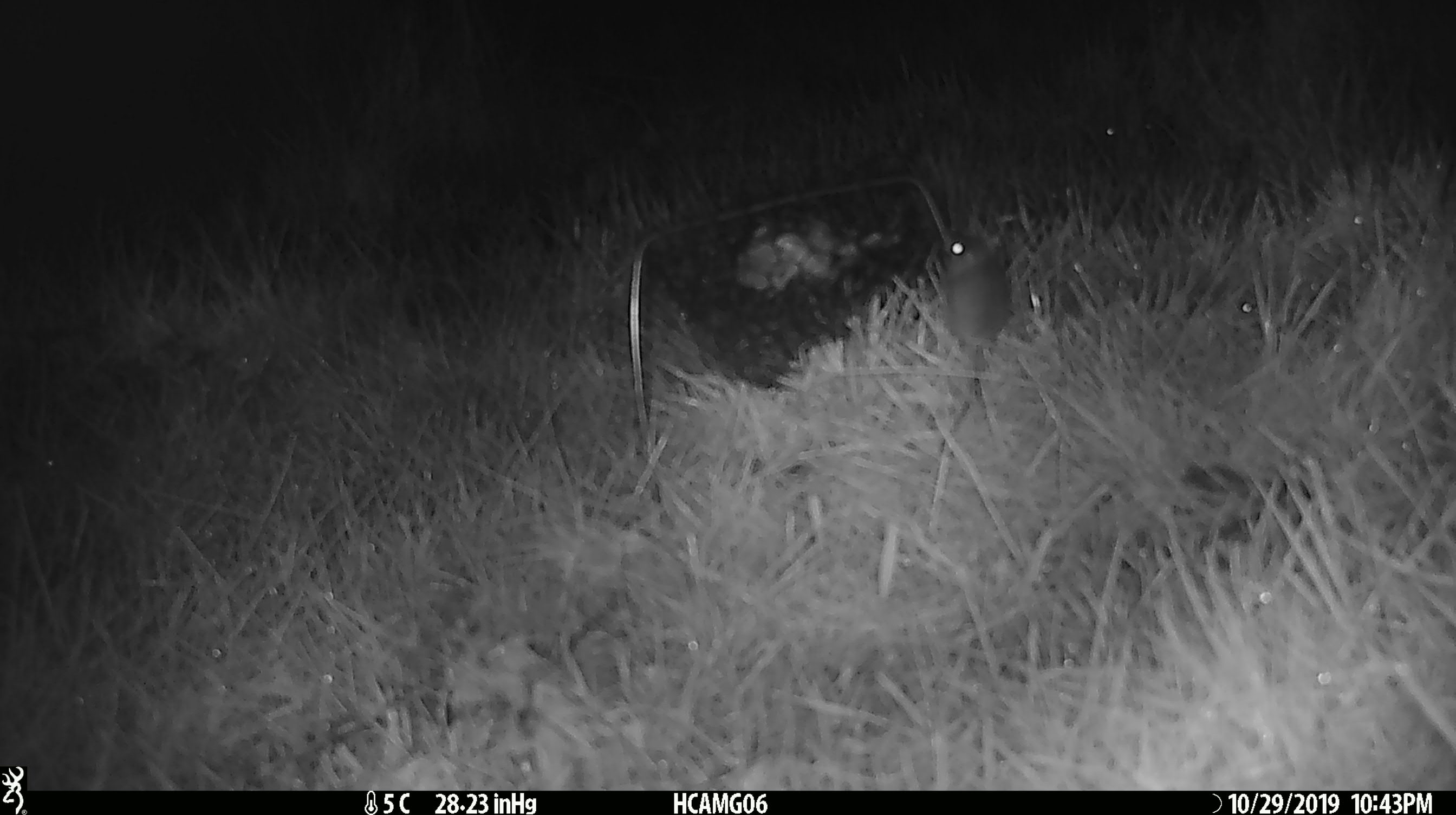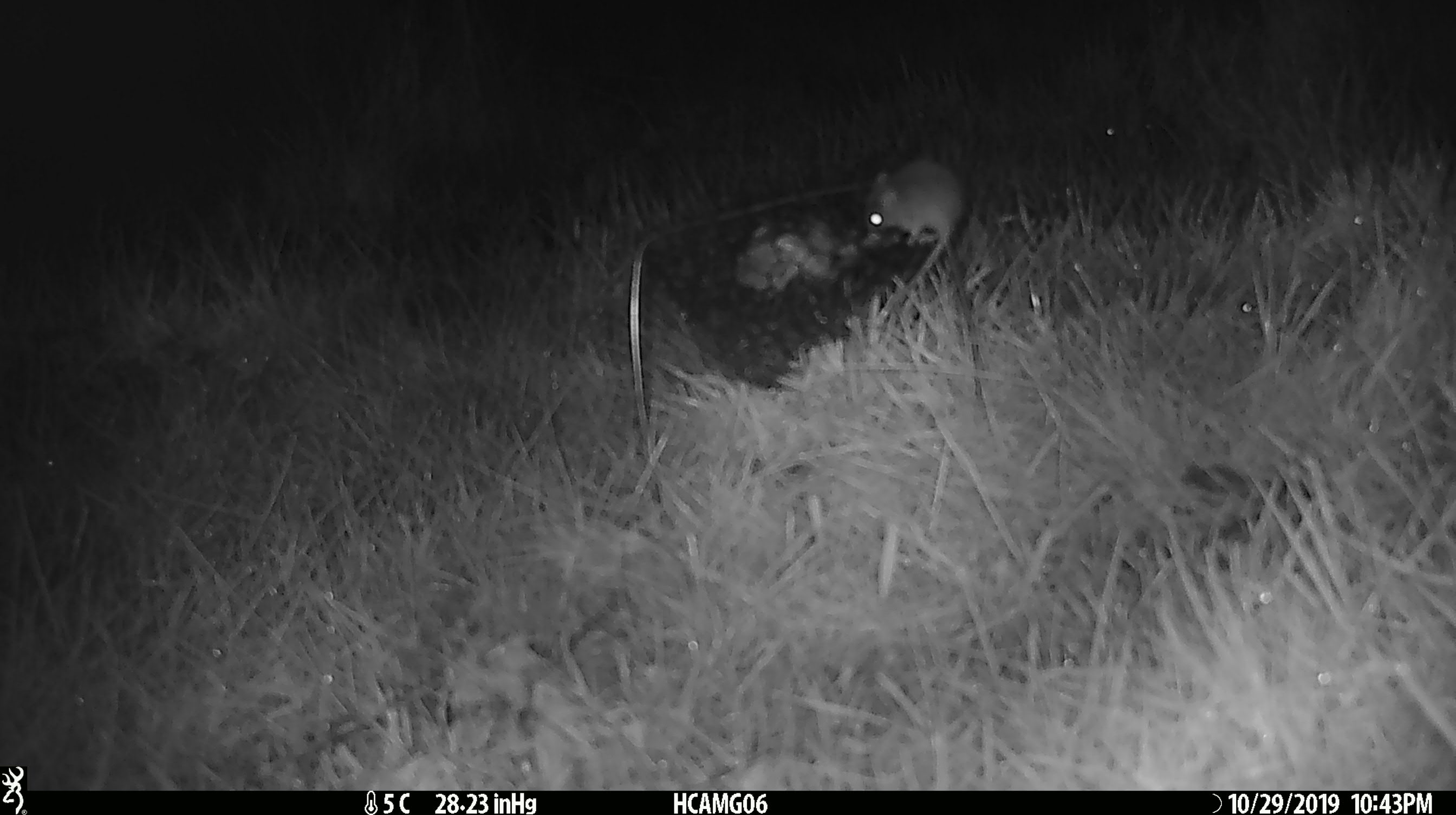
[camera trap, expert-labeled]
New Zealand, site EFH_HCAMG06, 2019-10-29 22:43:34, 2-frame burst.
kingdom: Animalia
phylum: Chordata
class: Mammalia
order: Rodentia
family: Muridae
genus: Mus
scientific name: Mus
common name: mouse